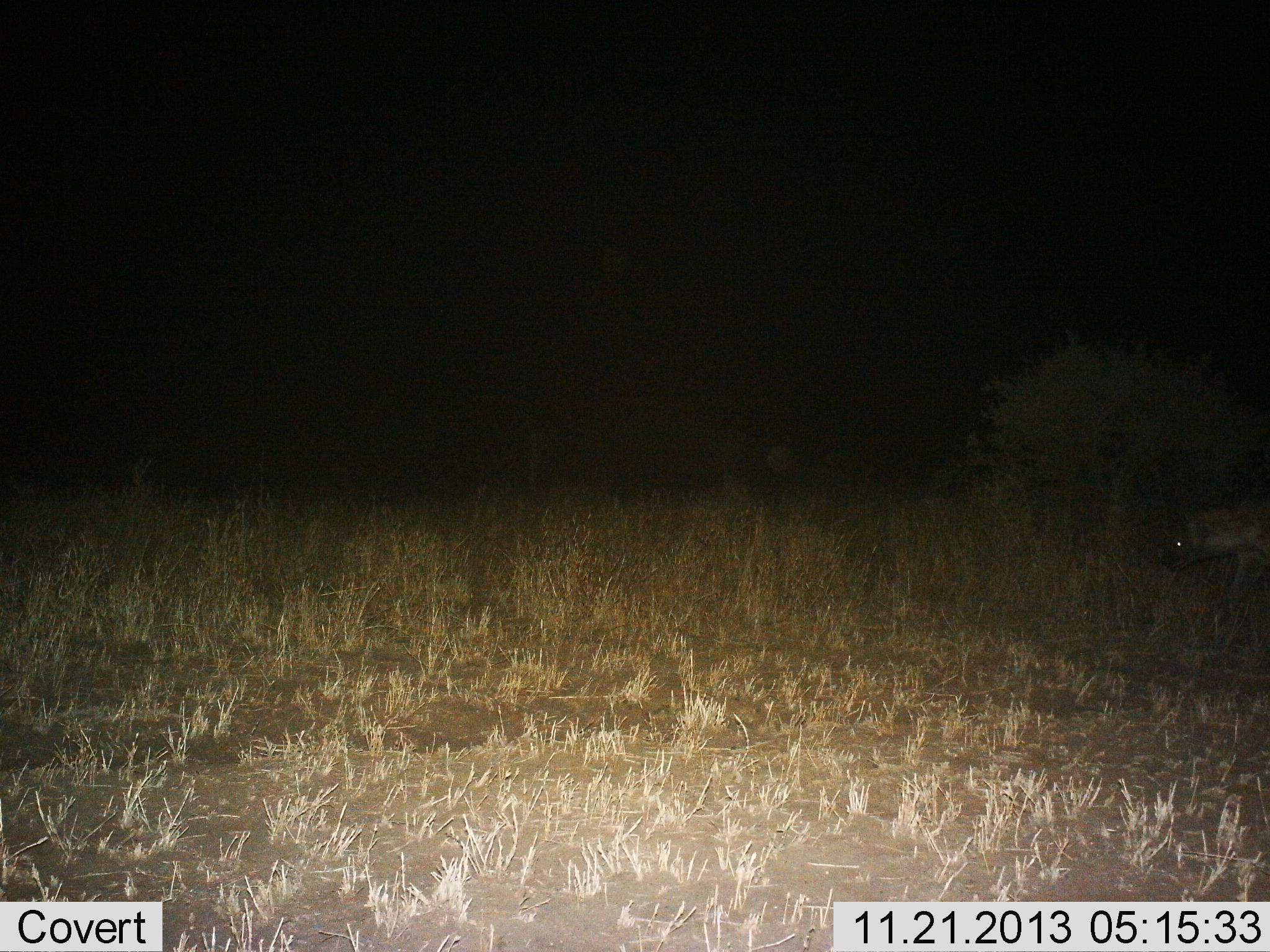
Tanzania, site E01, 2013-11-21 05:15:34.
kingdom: Animalia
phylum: Chordata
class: Mammalia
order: Carnivora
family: Hyaenidae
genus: Crocuta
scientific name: Crocuta crocuta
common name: spotted hyena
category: hyenaspotted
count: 1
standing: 30%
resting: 0%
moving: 70%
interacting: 0%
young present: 0%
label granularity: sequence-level